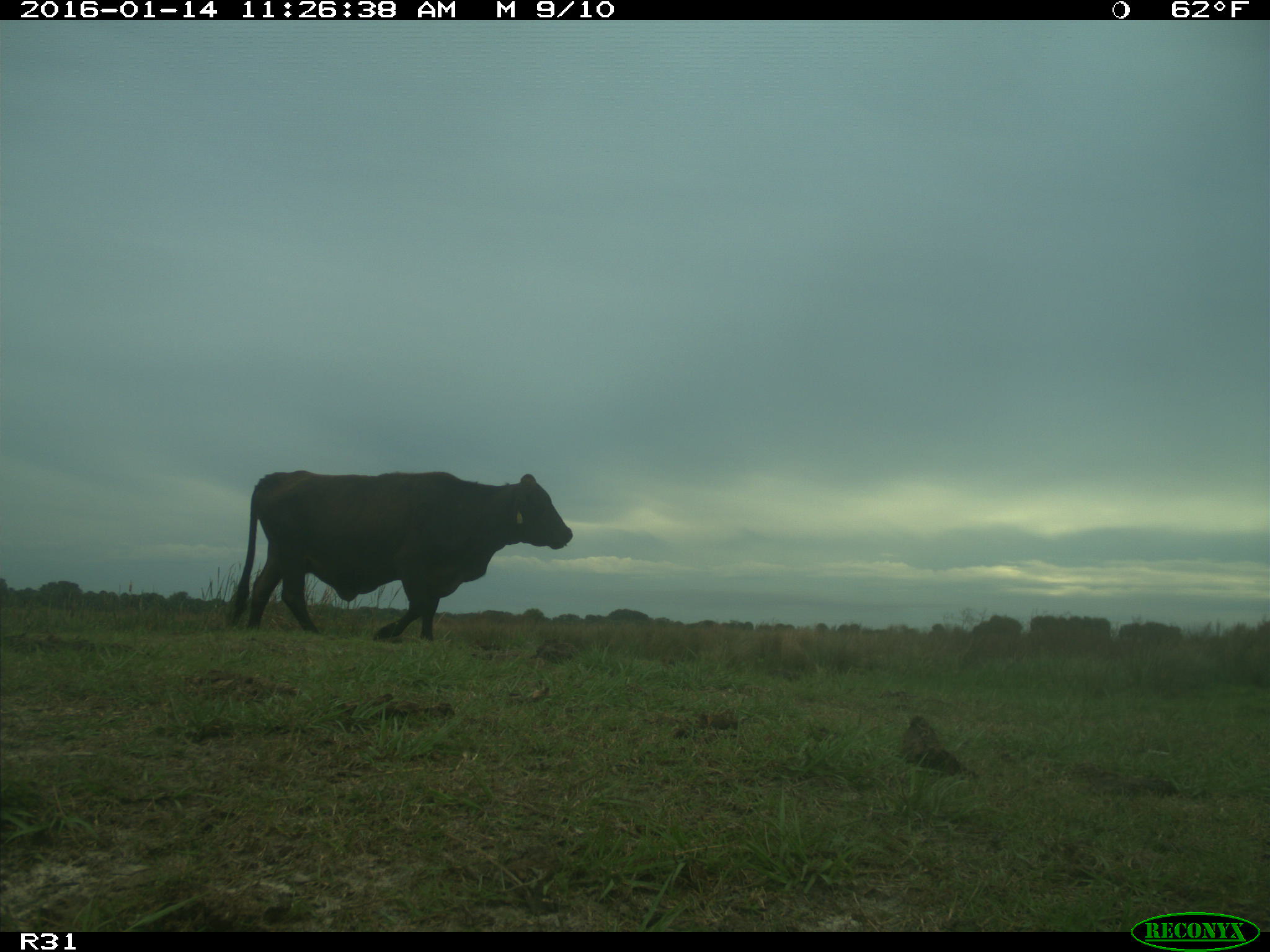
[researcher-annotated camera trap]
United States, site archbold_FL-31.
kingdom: Animalia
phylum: Chordata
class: Mammalia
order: Artiodactyla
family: Bovidae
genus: Bos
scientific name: Bos taurus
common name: domestic cow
Bos taurus (domestic cow).